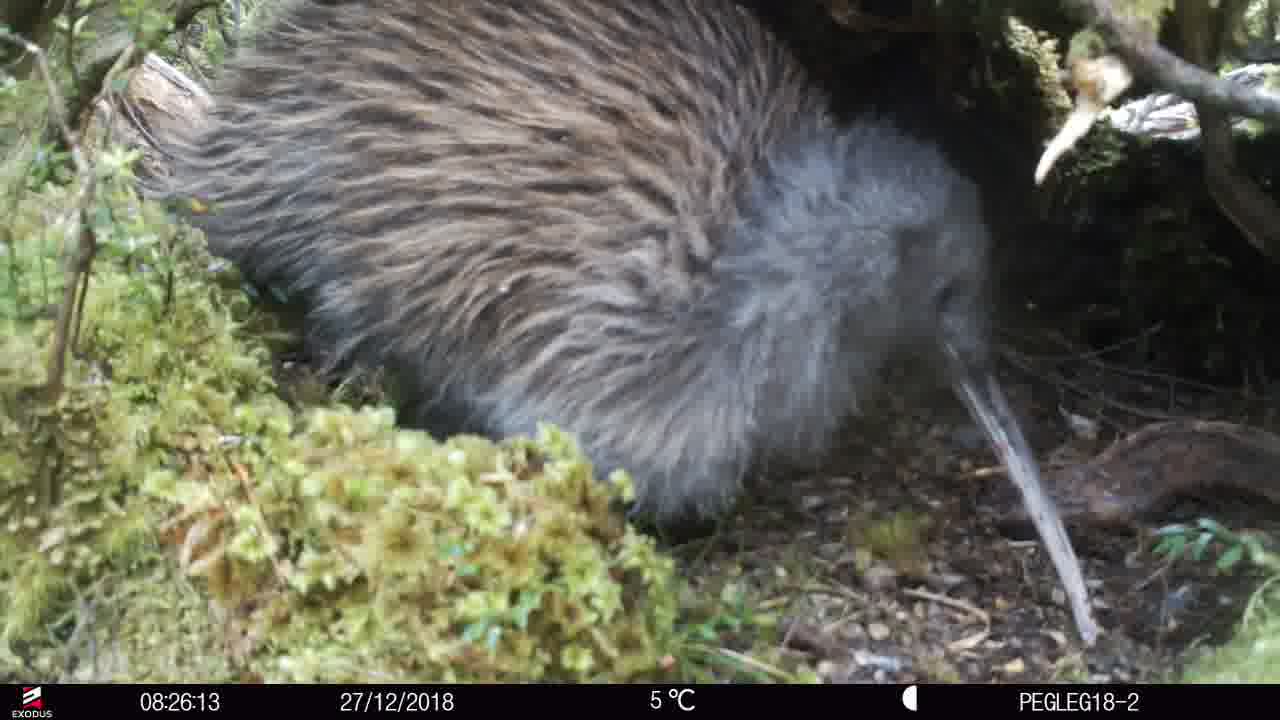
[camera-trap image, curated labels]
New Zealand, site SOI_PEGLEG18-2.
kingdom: Animalia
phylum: Chordata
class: Aves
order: Apterygiformes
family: Apterygidae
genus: Apteryx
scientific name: Apteryx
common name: kiwi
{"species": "kiwi (Apteryx)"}